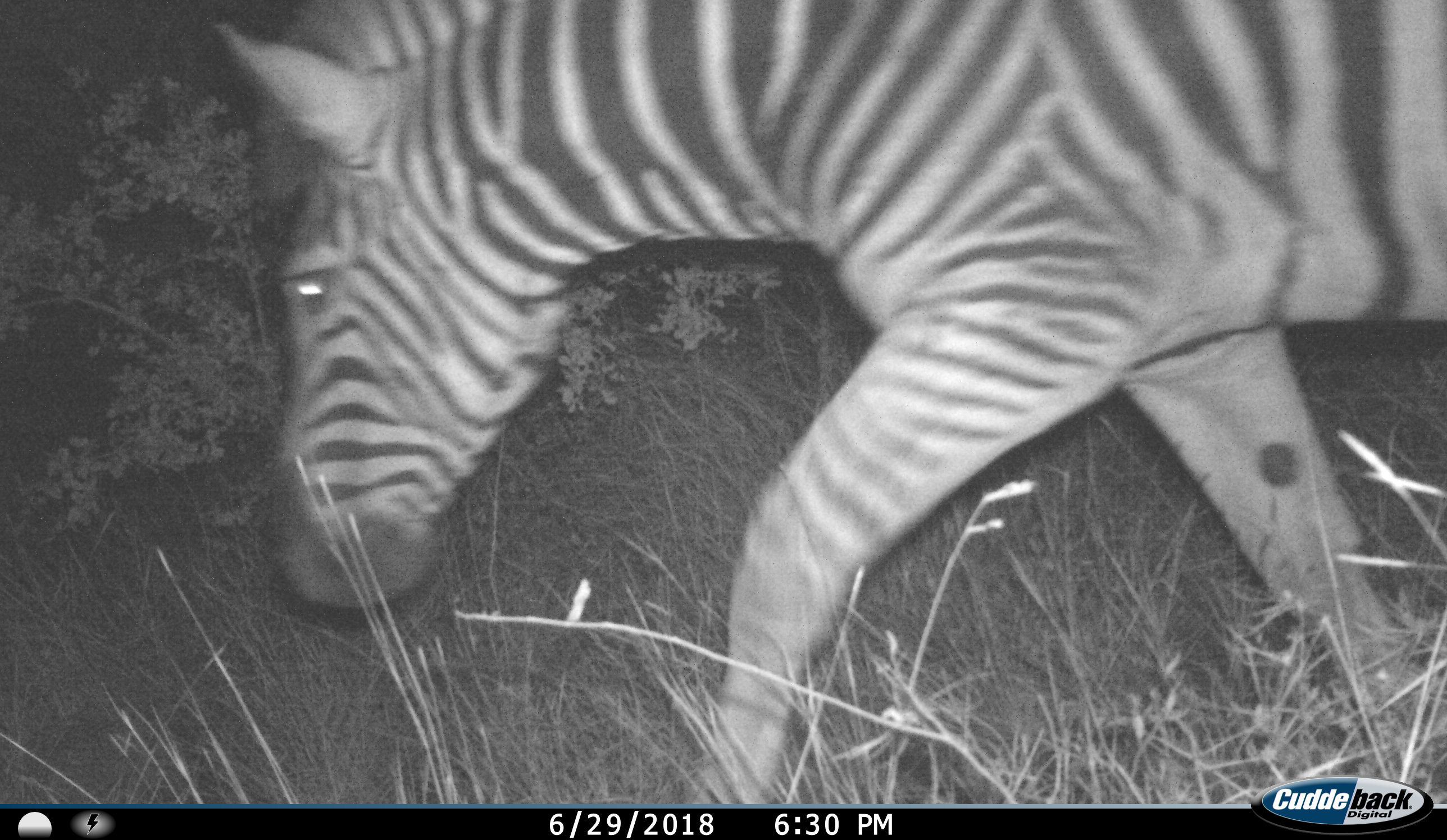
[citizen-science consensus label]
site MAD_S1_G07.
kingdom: Animalia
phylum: Chordata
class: Mammalia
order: Perissodactyla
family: Equidae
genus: Equus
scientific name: Equus quagga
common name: plains zebra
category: zebraplains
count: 1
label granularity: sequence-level